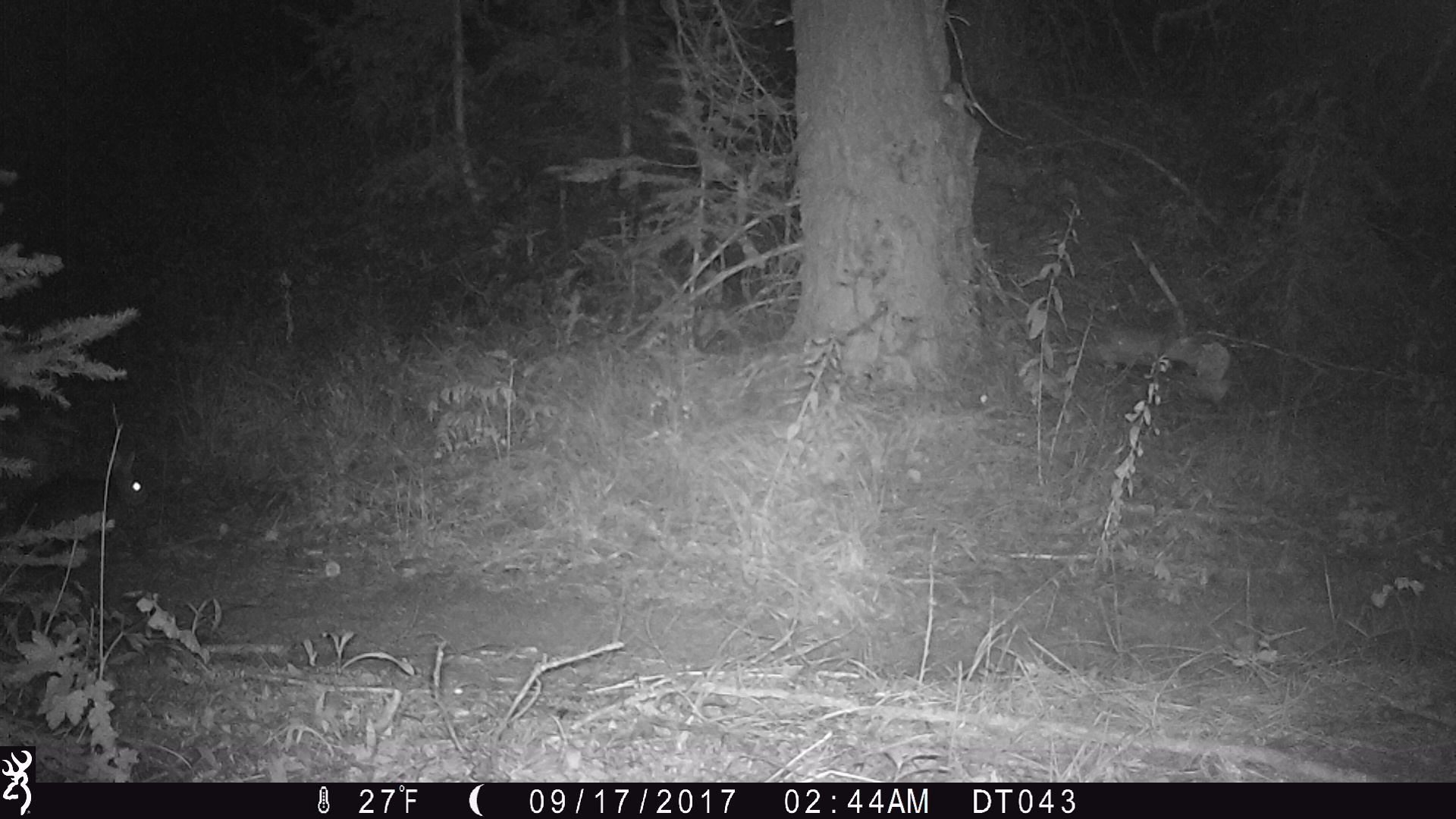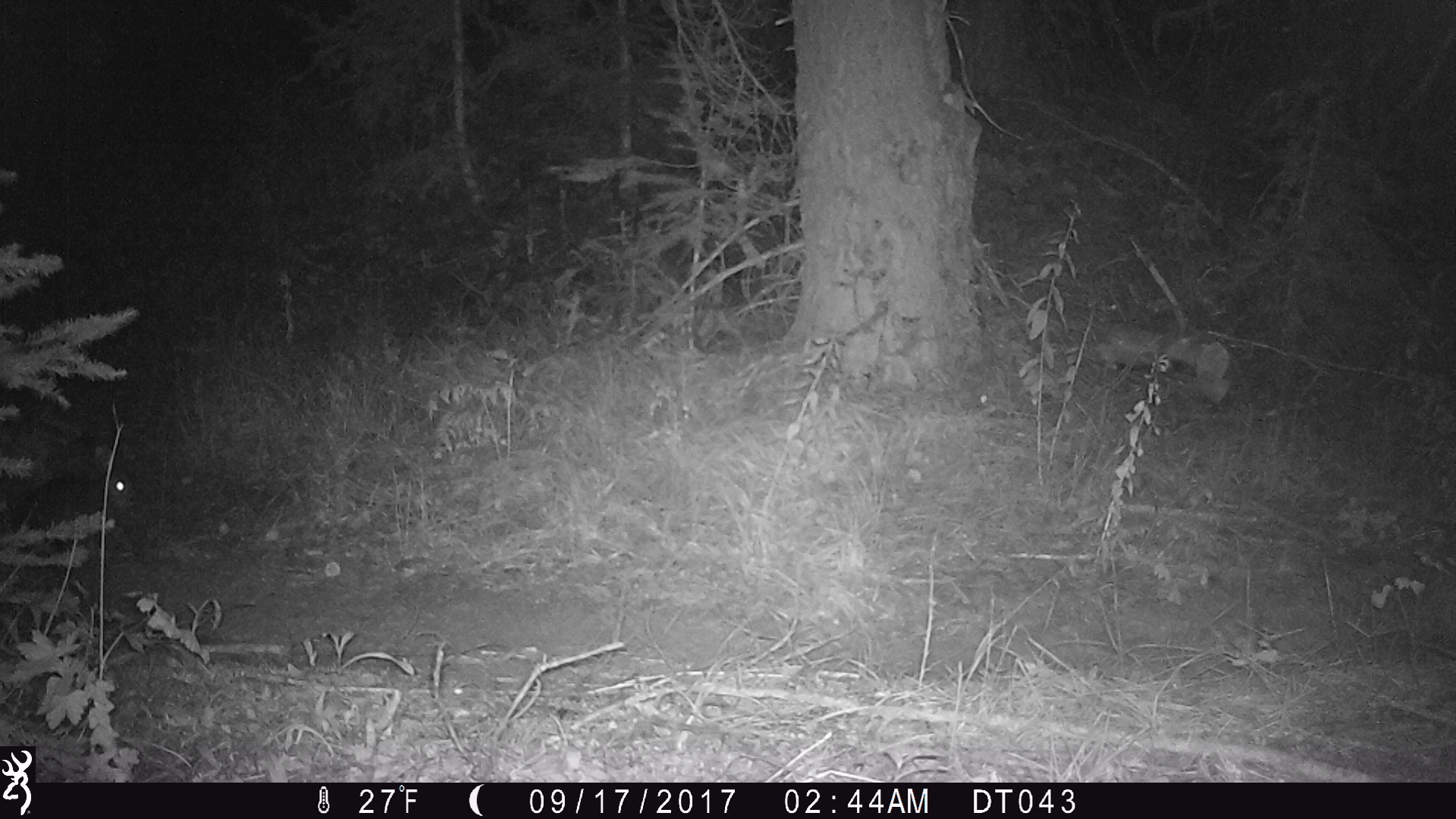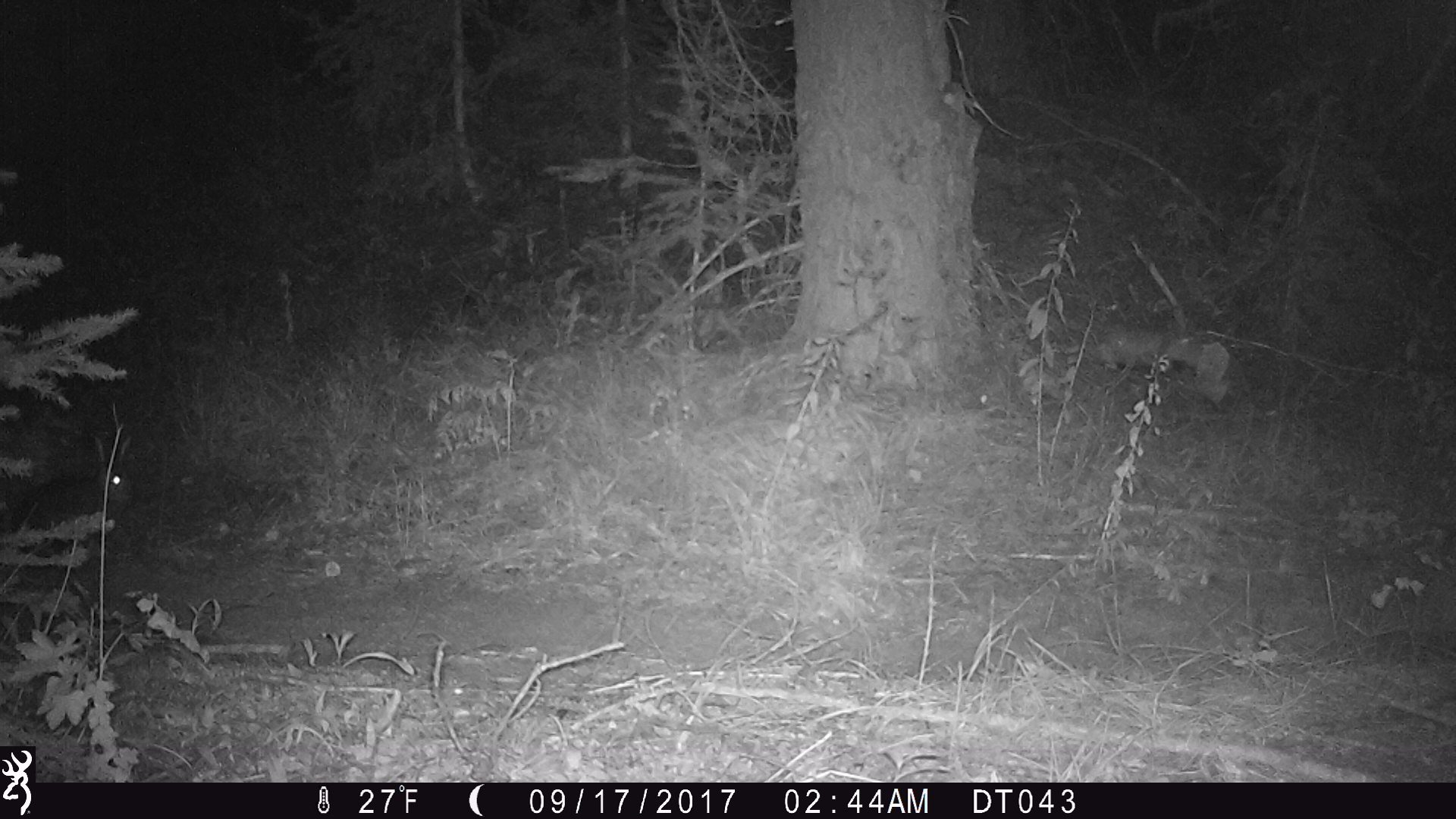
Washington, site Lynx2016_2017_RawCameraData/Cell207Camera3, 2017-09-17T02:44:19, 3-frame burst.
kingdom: Animalia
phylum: Chordata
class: Mammalia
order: Lagomorpha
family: Leporidae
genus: Lepus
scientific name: Lepus americanus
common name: snowshoe hare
Lepus americanus (snowshoe hare). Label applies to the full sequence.